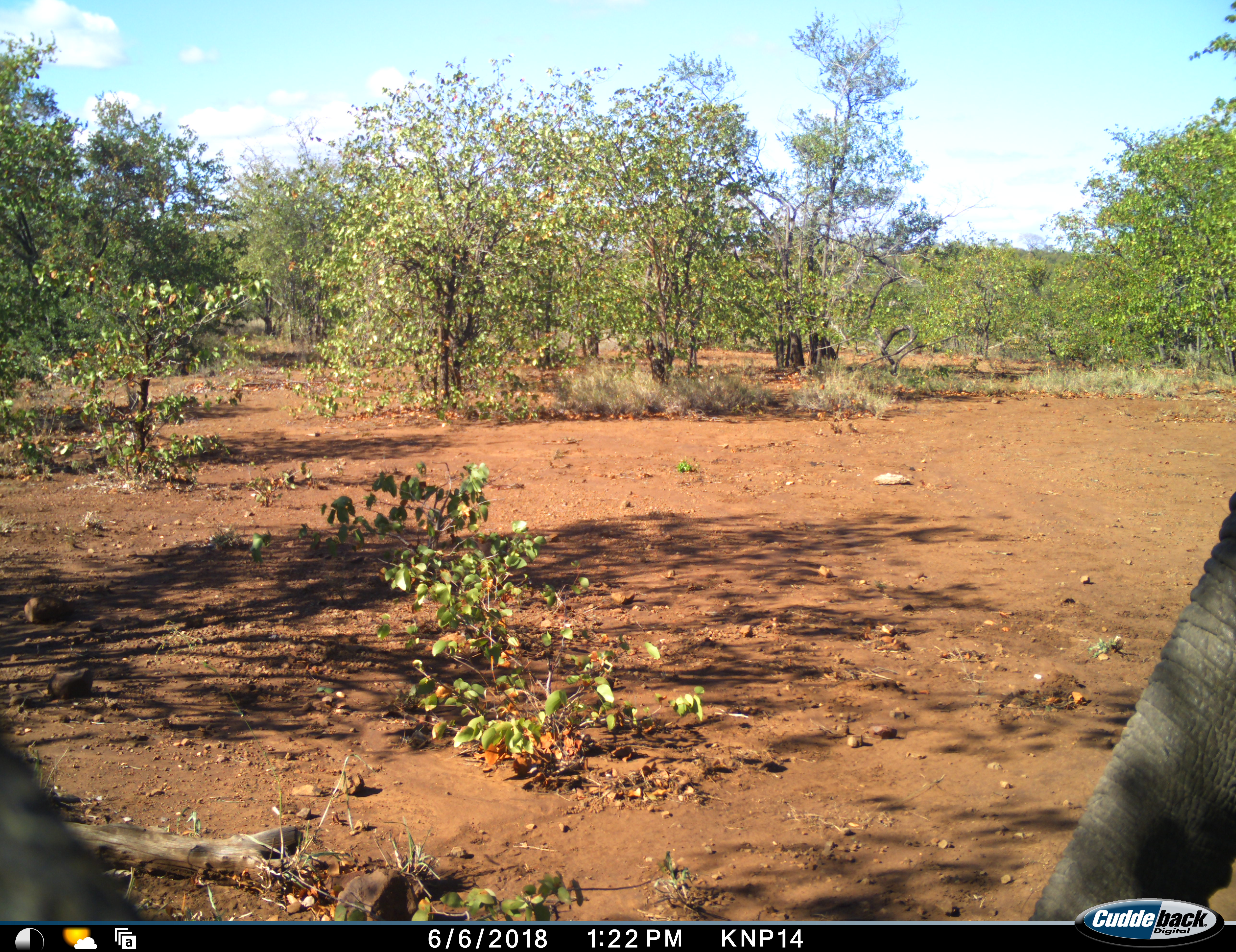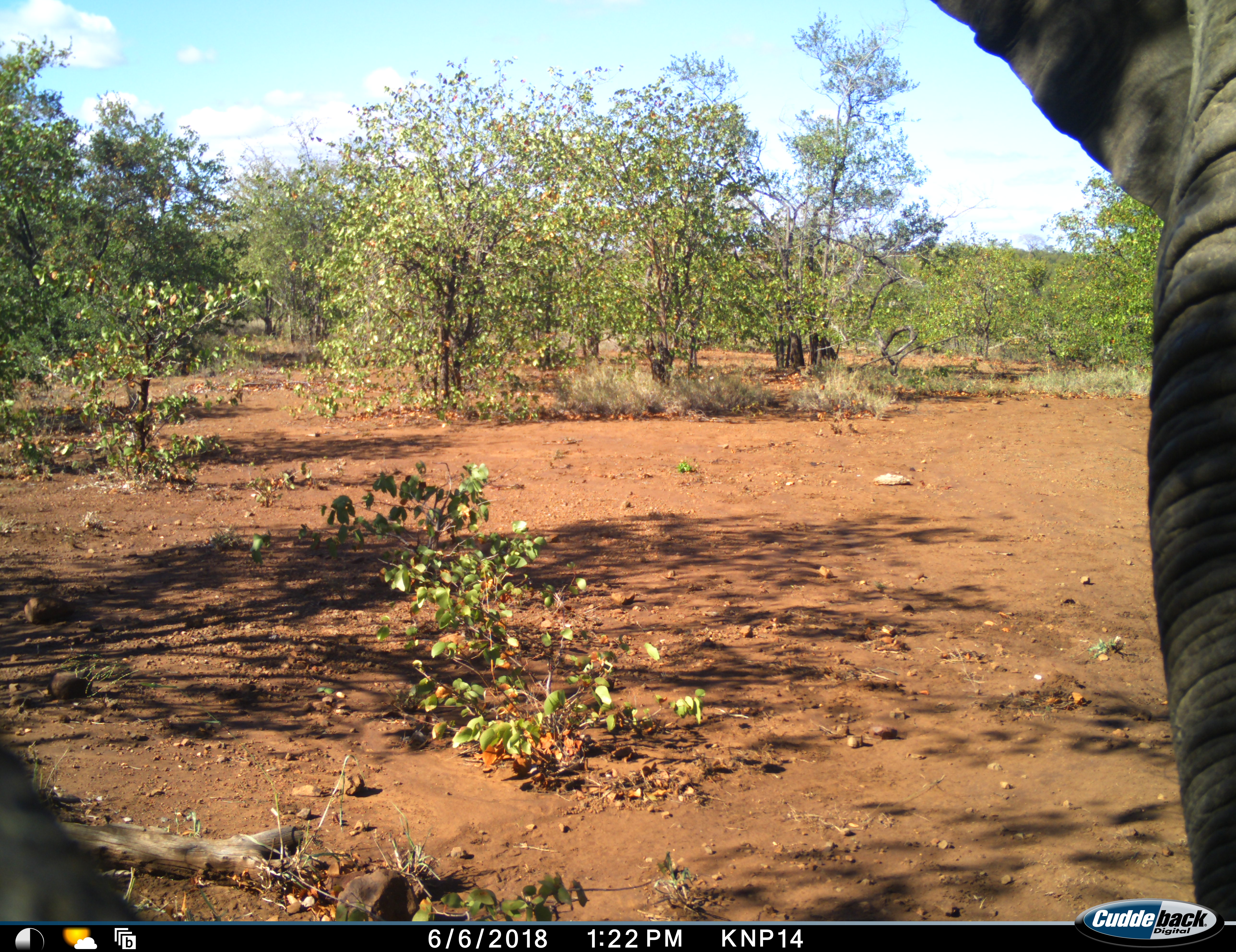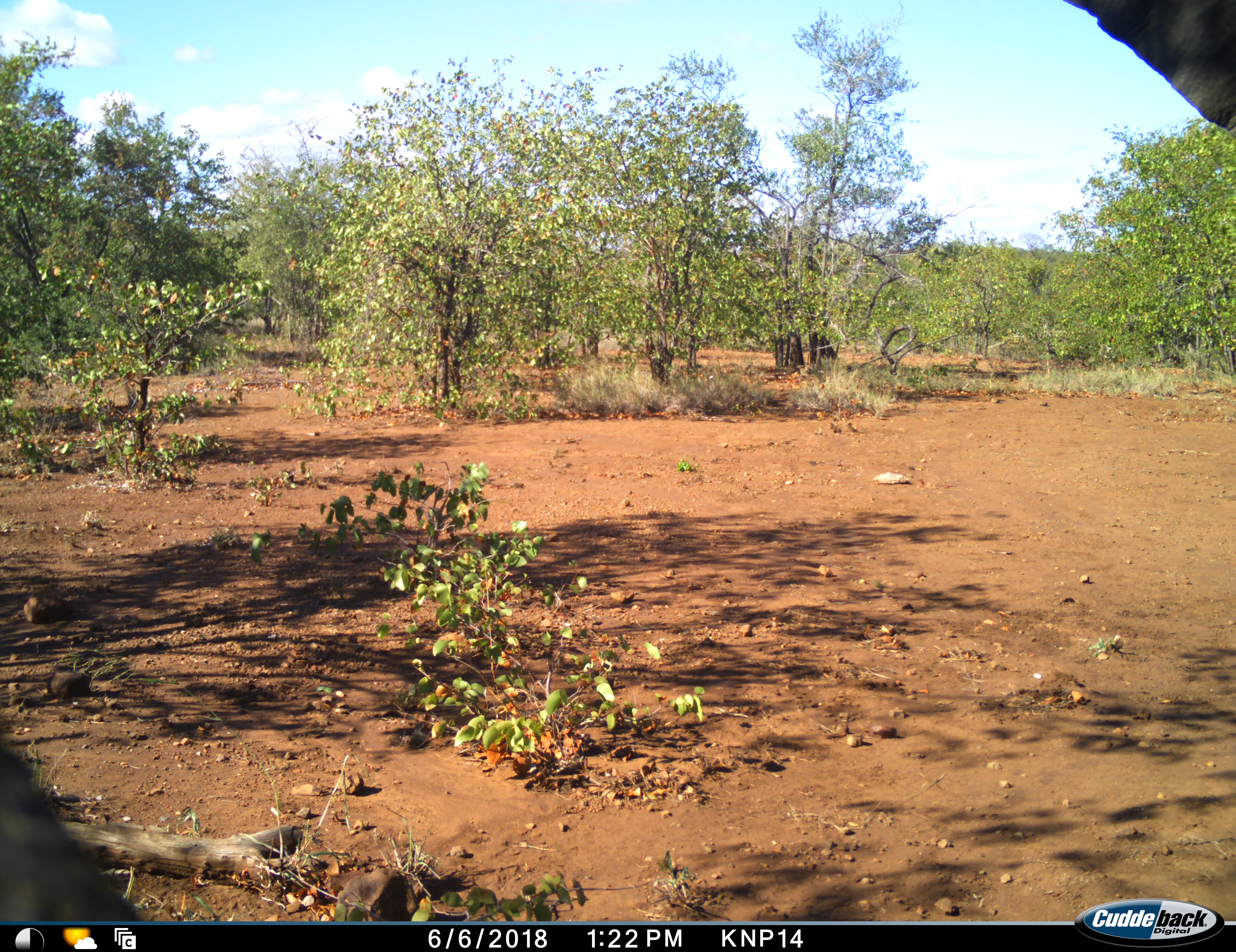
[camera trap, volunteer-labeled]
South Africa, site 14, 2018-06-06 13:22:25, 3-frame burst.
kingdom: Animalia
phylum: Chordata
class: Mammalia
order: Proboscidea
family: Elephantidae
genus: Loxodonta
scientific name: Loxodonta africana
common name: african bush elephant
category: elephant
Elephant (african bush elephant) (Loxodonta africana), count 1. Behavior (volunteer vote fractions): standing 33%, resting 0%, moving 67%, interacting 0%. Young present (vote fraction): 0%. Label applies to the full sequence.